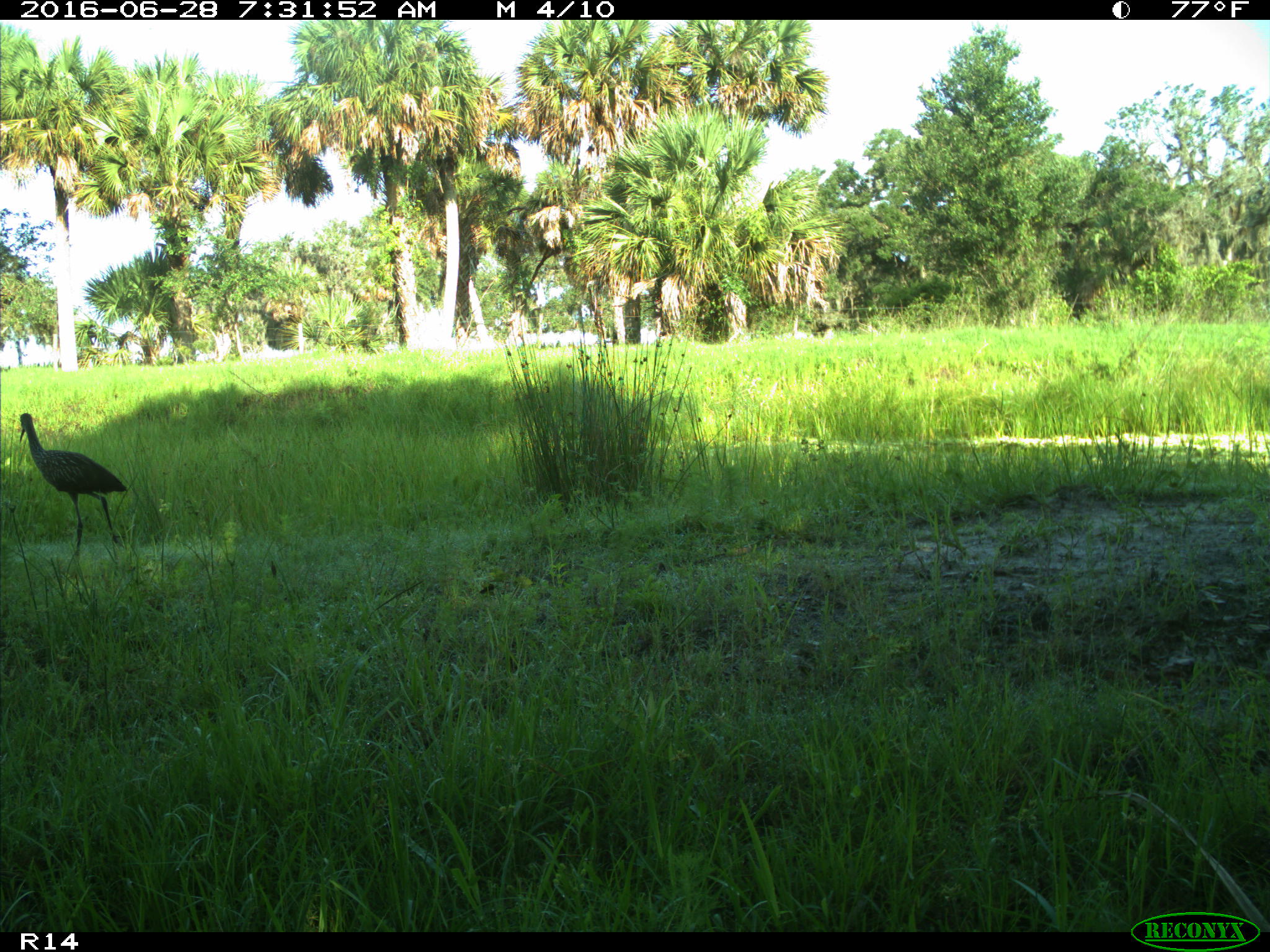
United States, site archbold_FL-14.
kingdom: Animalia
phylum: Chordata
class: Aves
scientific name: Aves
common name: birds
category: unidentified bird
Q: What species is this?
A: Unidentified bird (birds) (Aves).